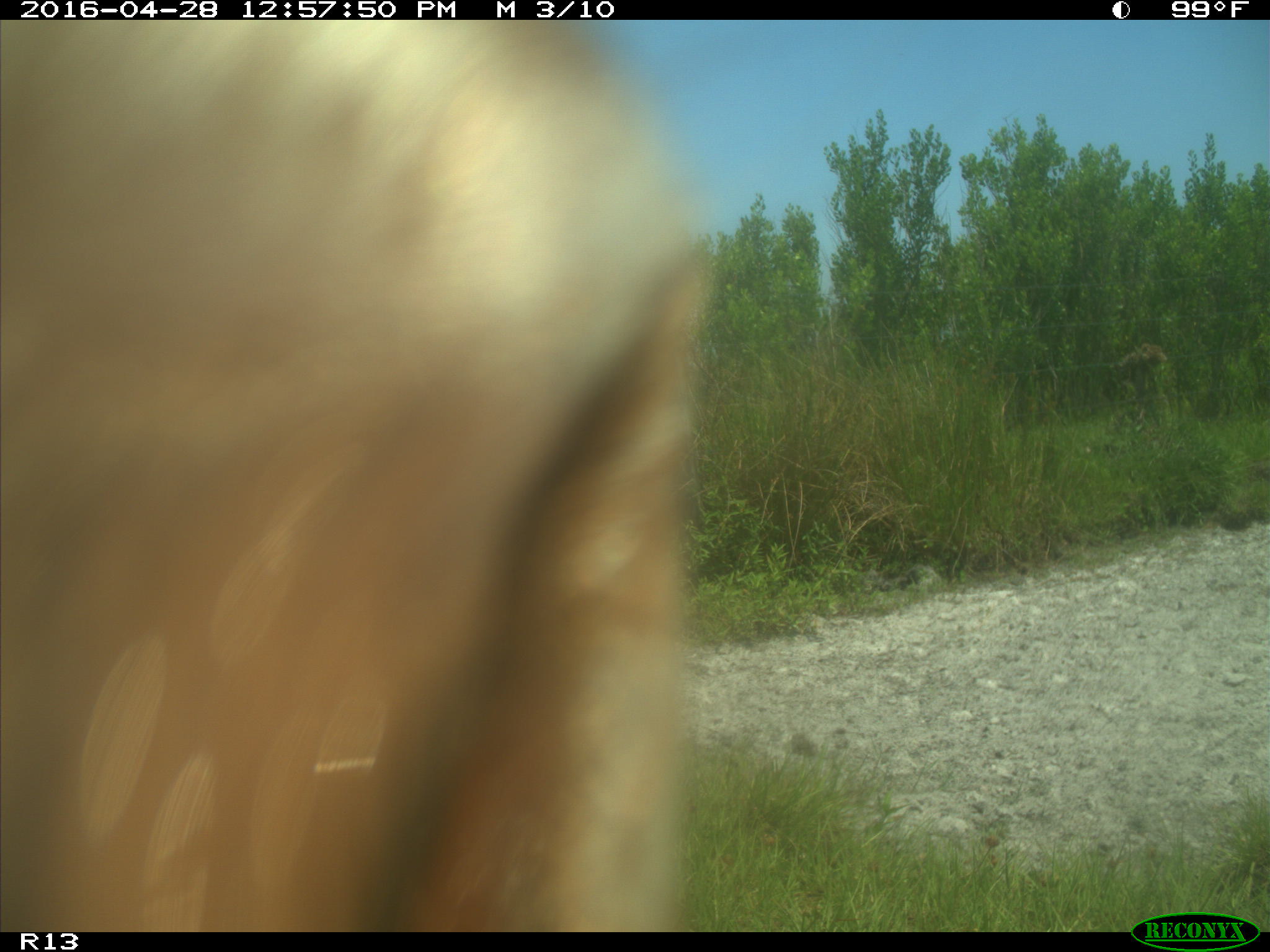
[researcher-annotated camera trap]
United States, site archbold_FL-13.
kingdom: Animalia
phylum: Chordata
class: Mammalia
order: Artiodactyla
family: Bovidae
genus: Bos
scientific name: Bos taurus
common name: domestic cow